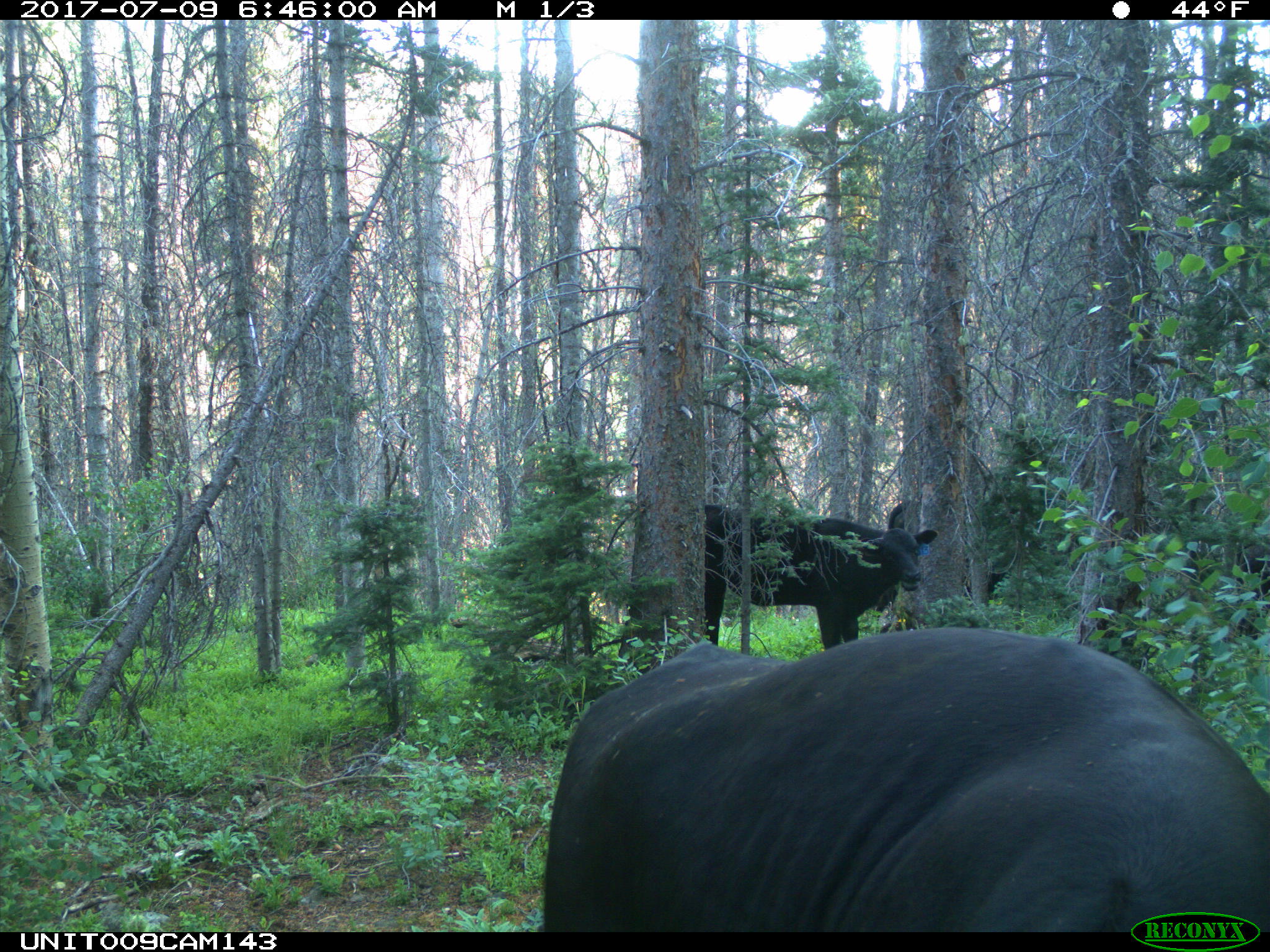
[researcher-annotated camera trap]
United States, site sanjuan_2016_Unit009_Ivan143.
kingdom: Animalia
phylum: Chordata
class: Mammalia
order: Artiodactyla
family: Bovidae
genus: Bos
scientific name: Bos taurus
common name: domestic cow